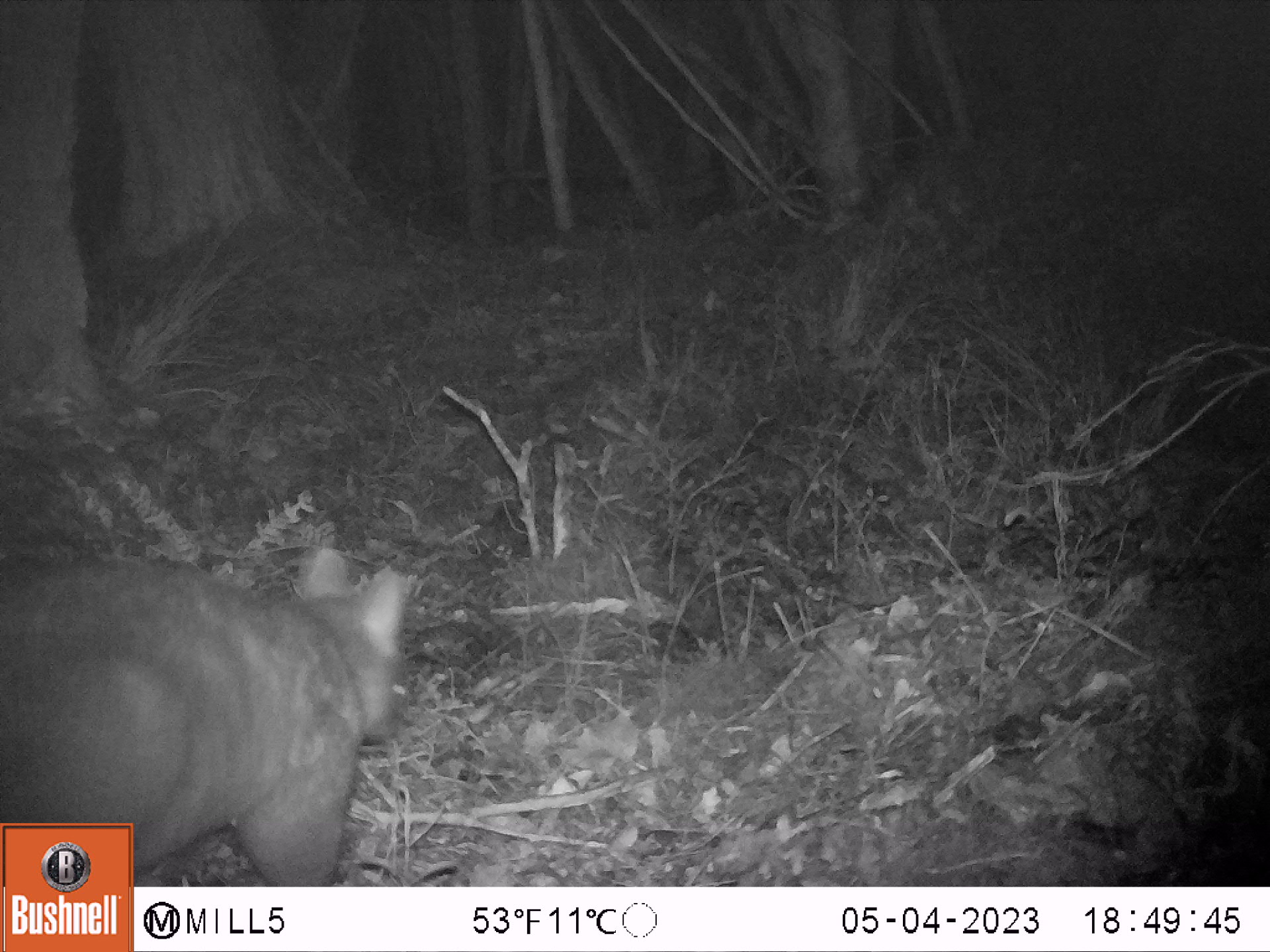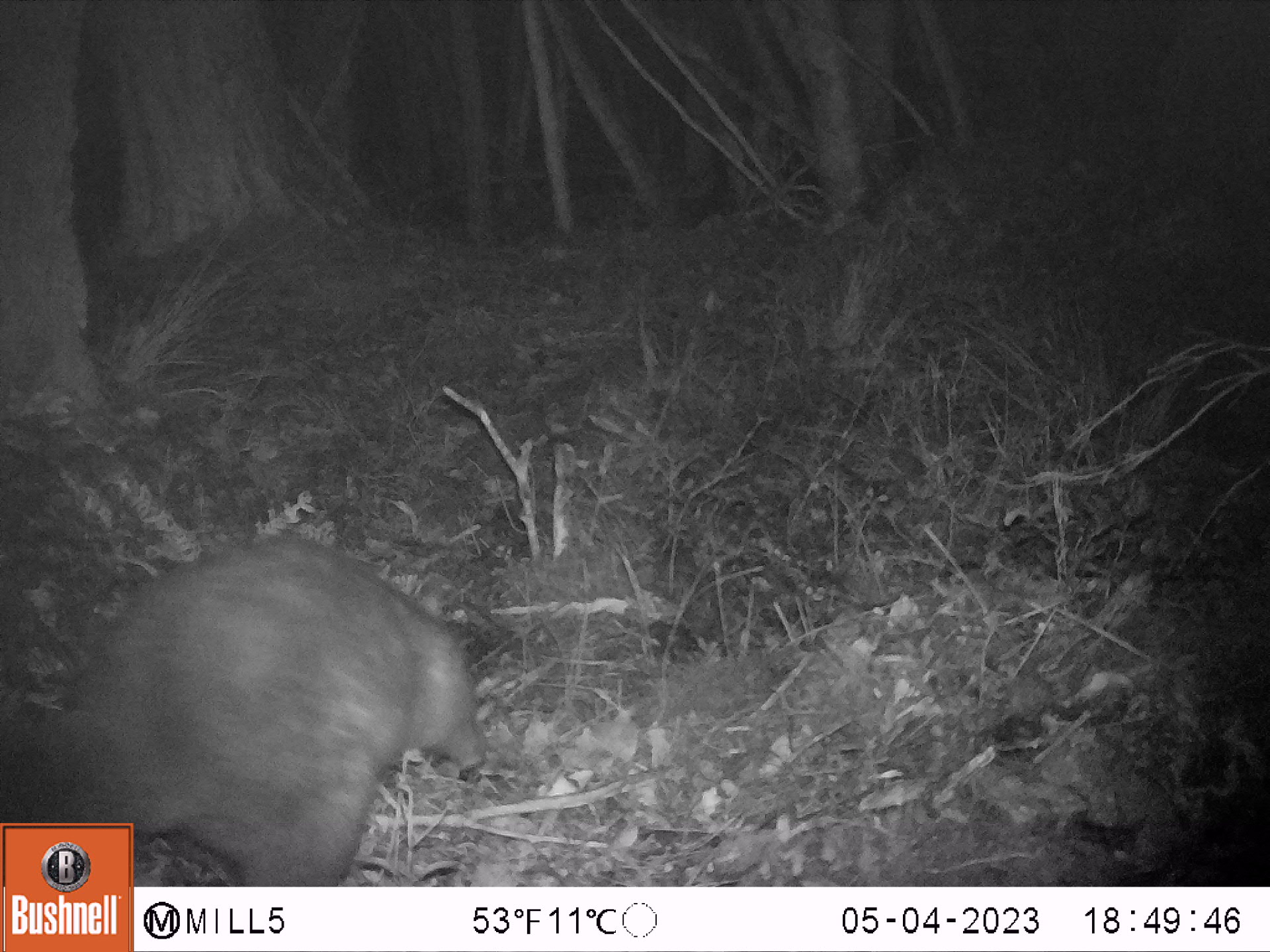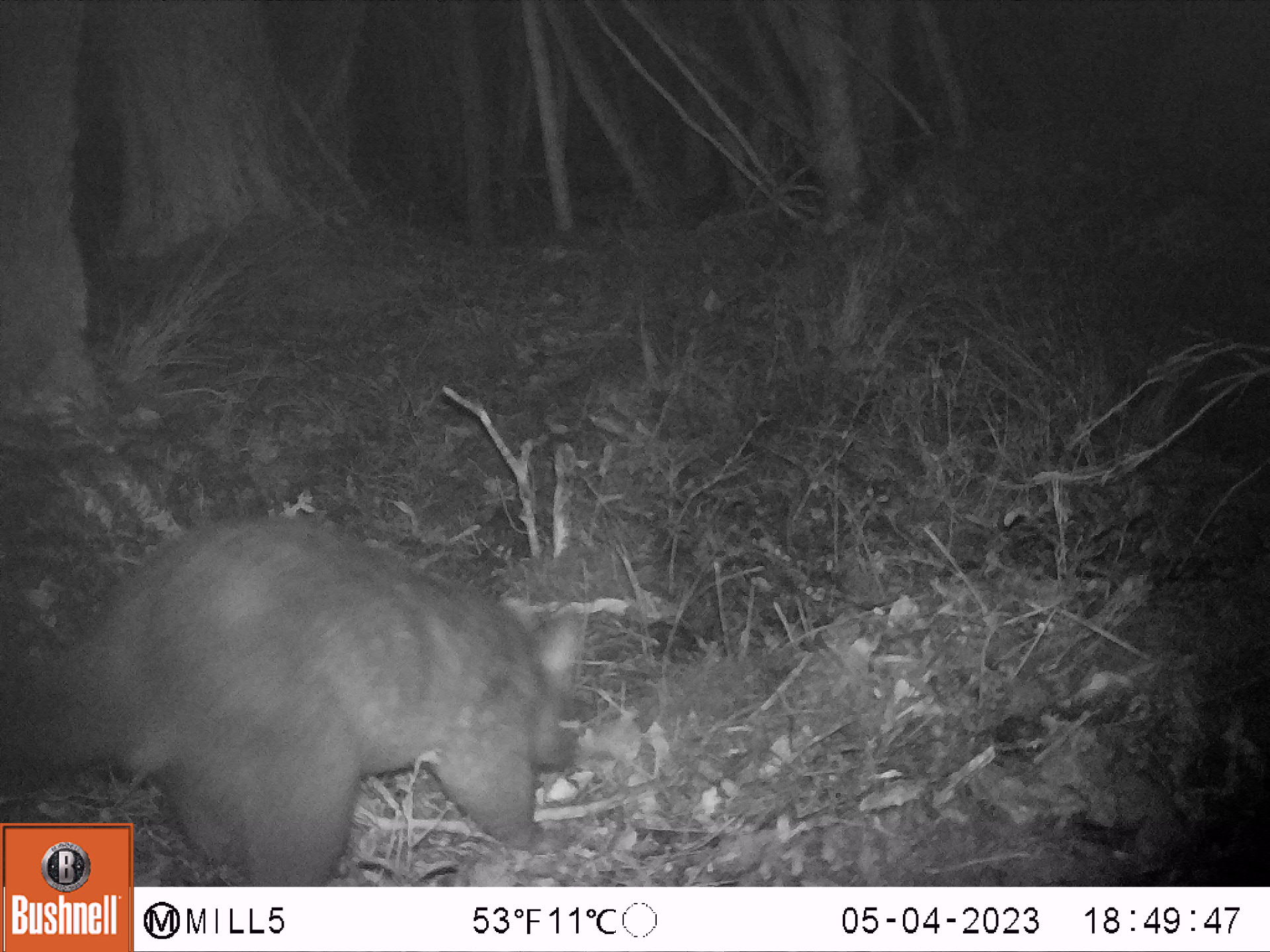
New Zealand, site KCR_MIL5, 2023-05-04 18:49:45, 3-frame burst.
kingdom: Animalia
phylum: Chordata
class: Mammalia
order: Diprotodontia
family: Phalangeridae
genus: Trichosurus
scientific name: Trichosurus vulpecula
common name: common brushtail possum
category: possum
Possum (common brushtail possum) (Trichosurus vulpecula).